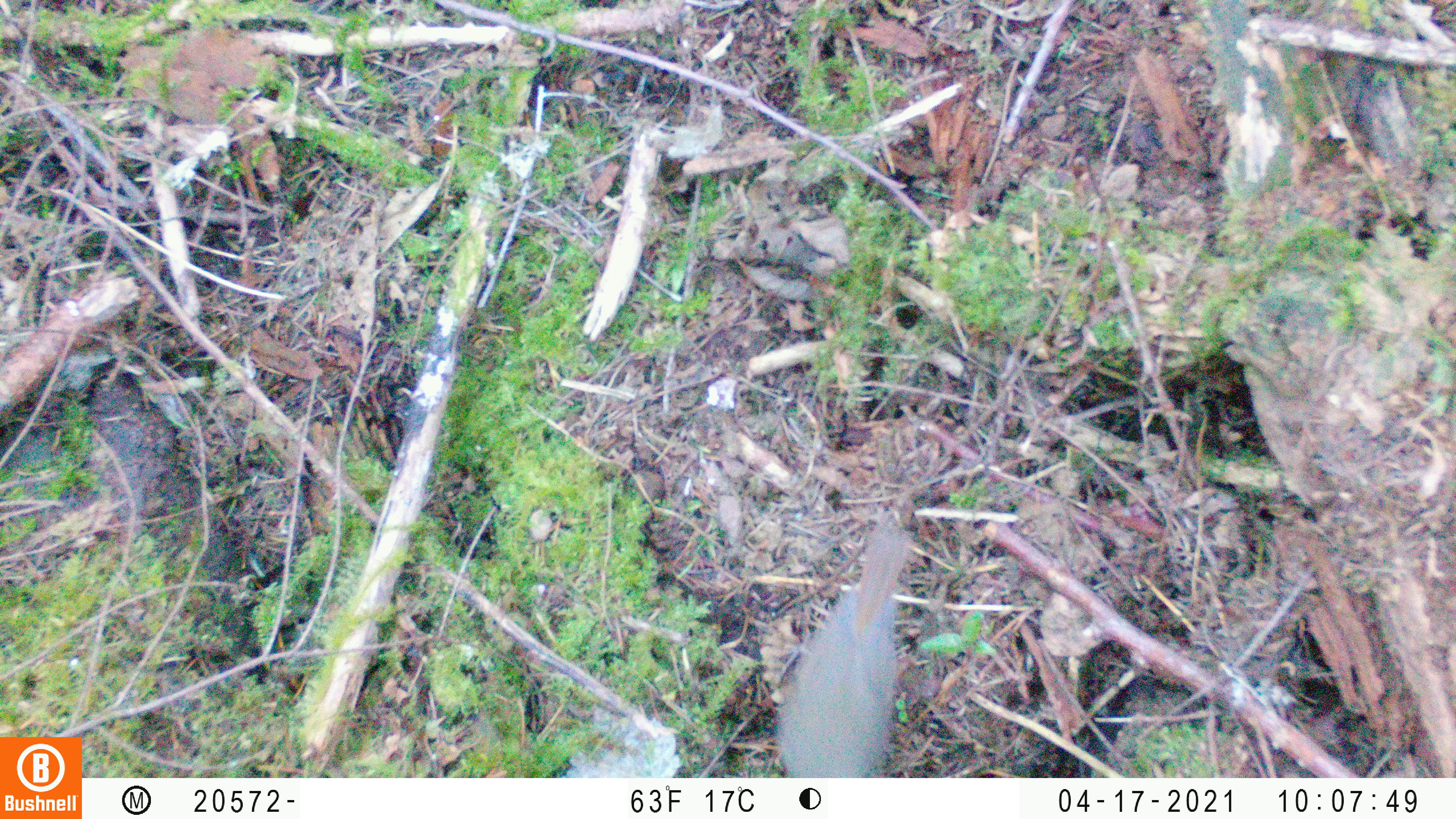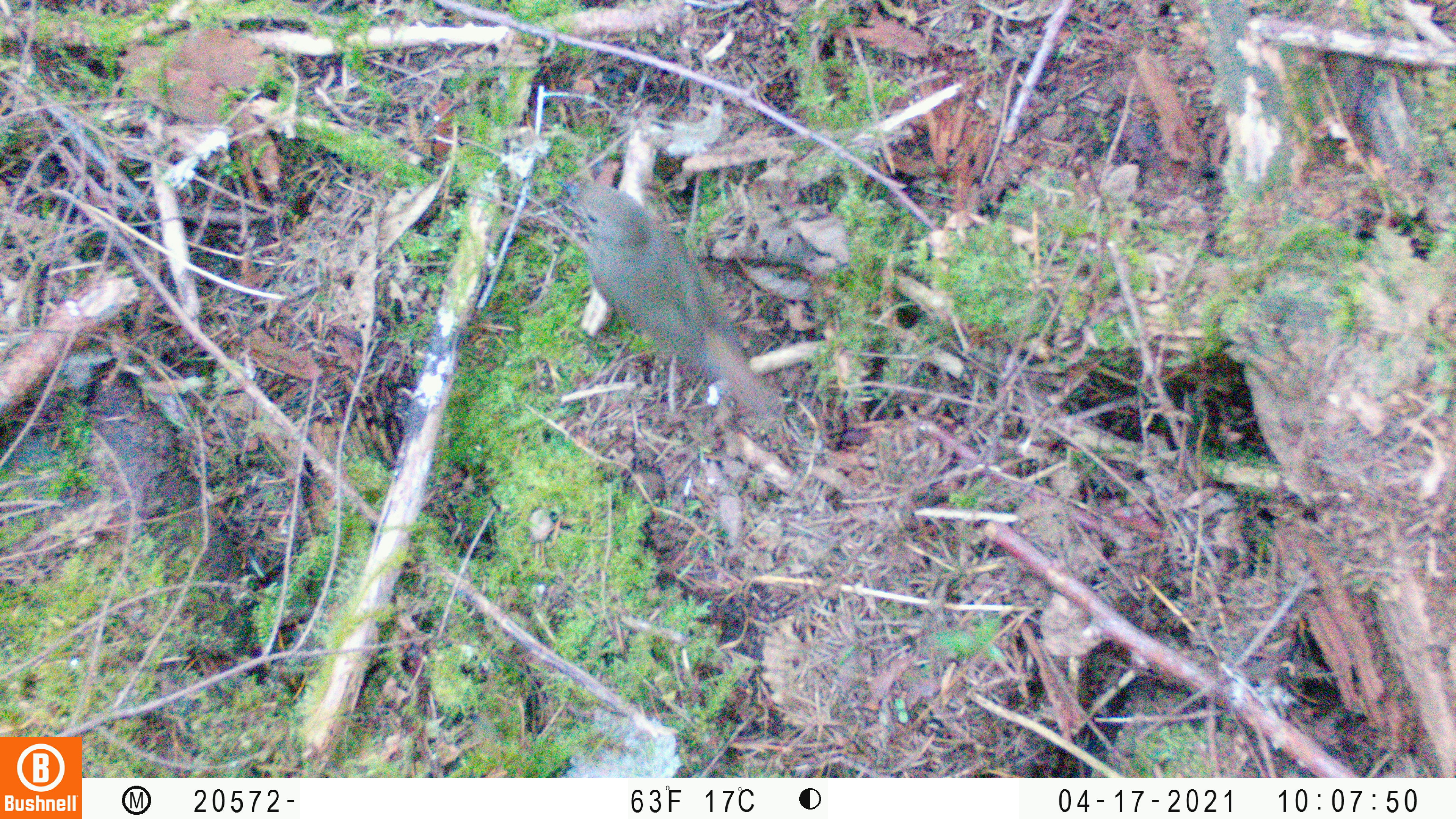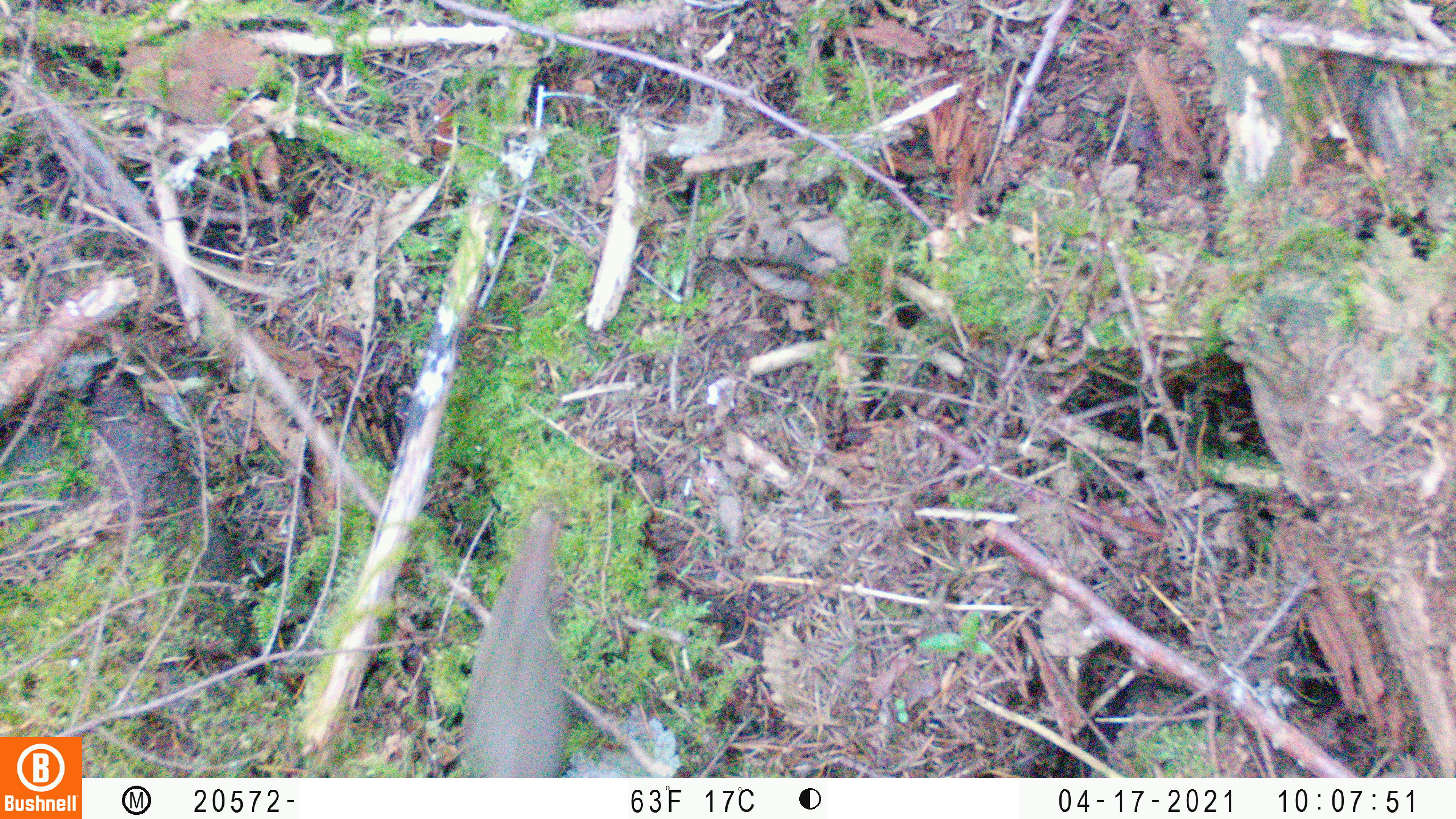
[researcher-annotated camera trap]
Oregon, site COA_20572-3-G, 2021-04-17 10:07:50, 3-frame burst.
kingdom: Animalia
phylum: Chordata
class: Aves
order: Passeriformes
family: Turdidae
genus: Catharus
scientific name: Catharus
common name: brown thrushes and nightingale-thrushes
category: catharus species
Catharus species (brown thrushes and nightingale-thrushes) (Catharus).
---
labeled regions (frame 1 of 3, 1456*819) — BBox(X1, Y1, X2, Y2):
catharus species: BBox(770, 513, 922, 773)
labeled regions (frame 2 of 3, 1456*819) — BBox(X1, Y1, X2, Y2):
catharus species: BBox(556, 170, 781, 432)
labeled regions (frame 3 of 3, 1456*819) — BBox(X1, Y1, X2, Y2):
catharus species: BBox(458, 504, 574, 771)